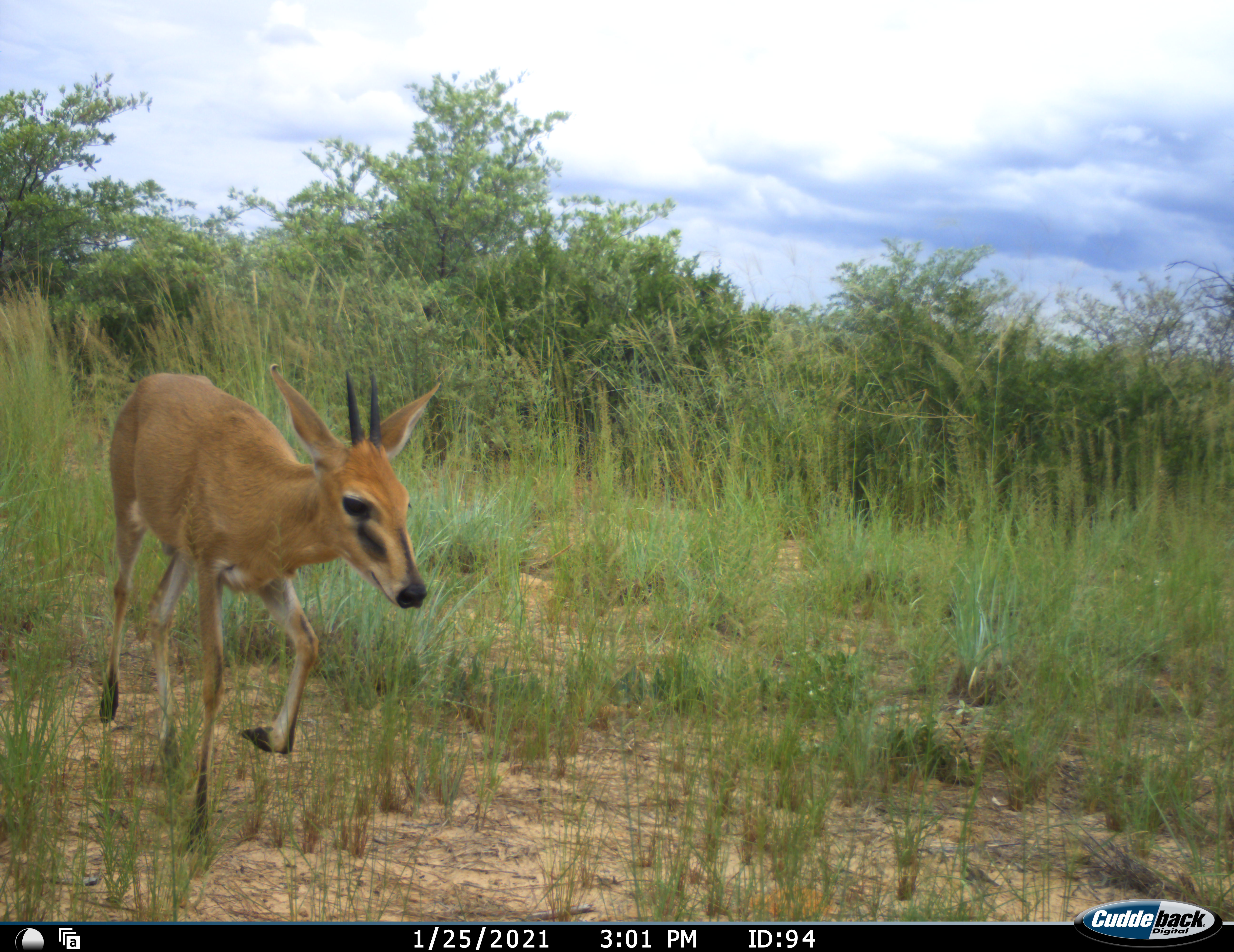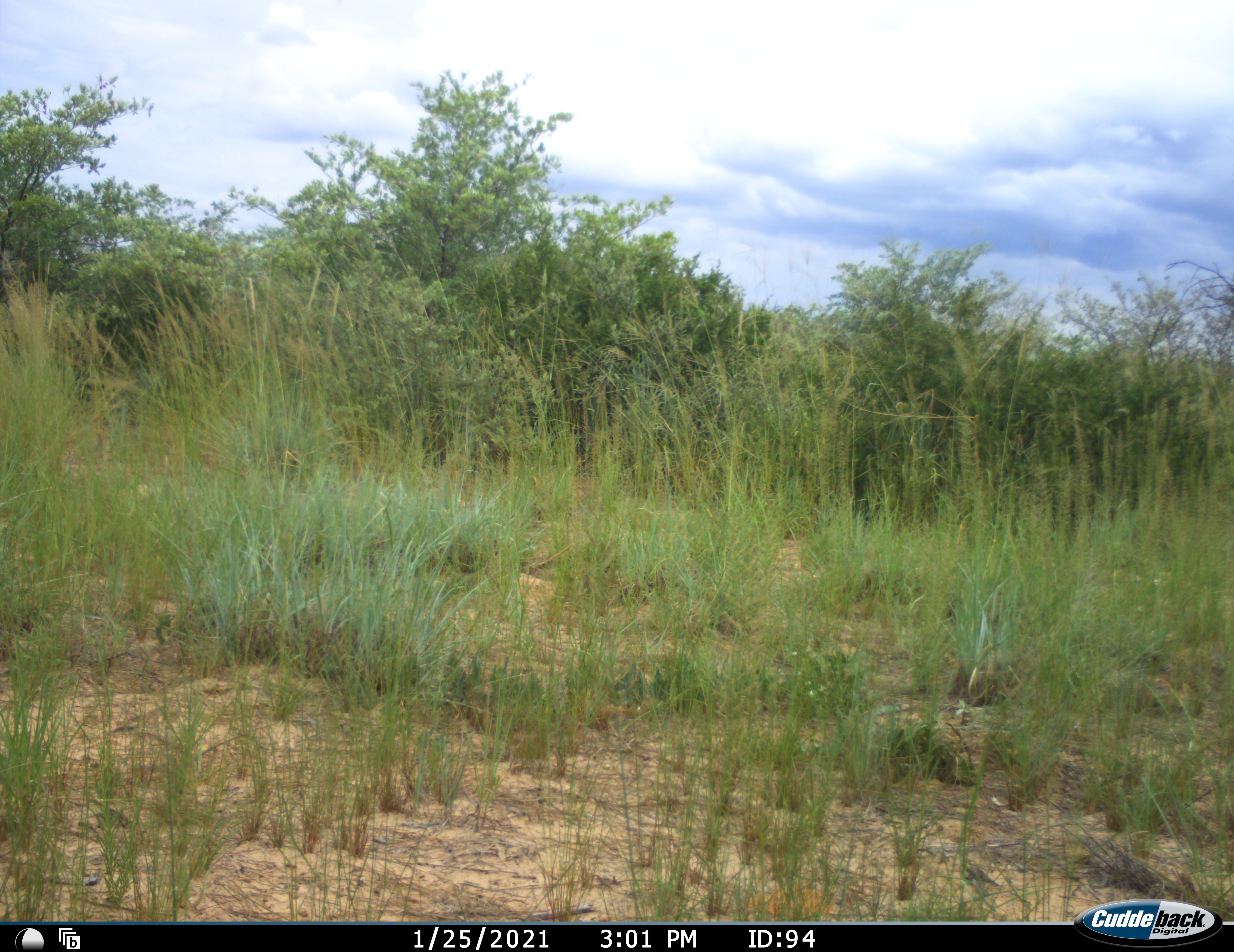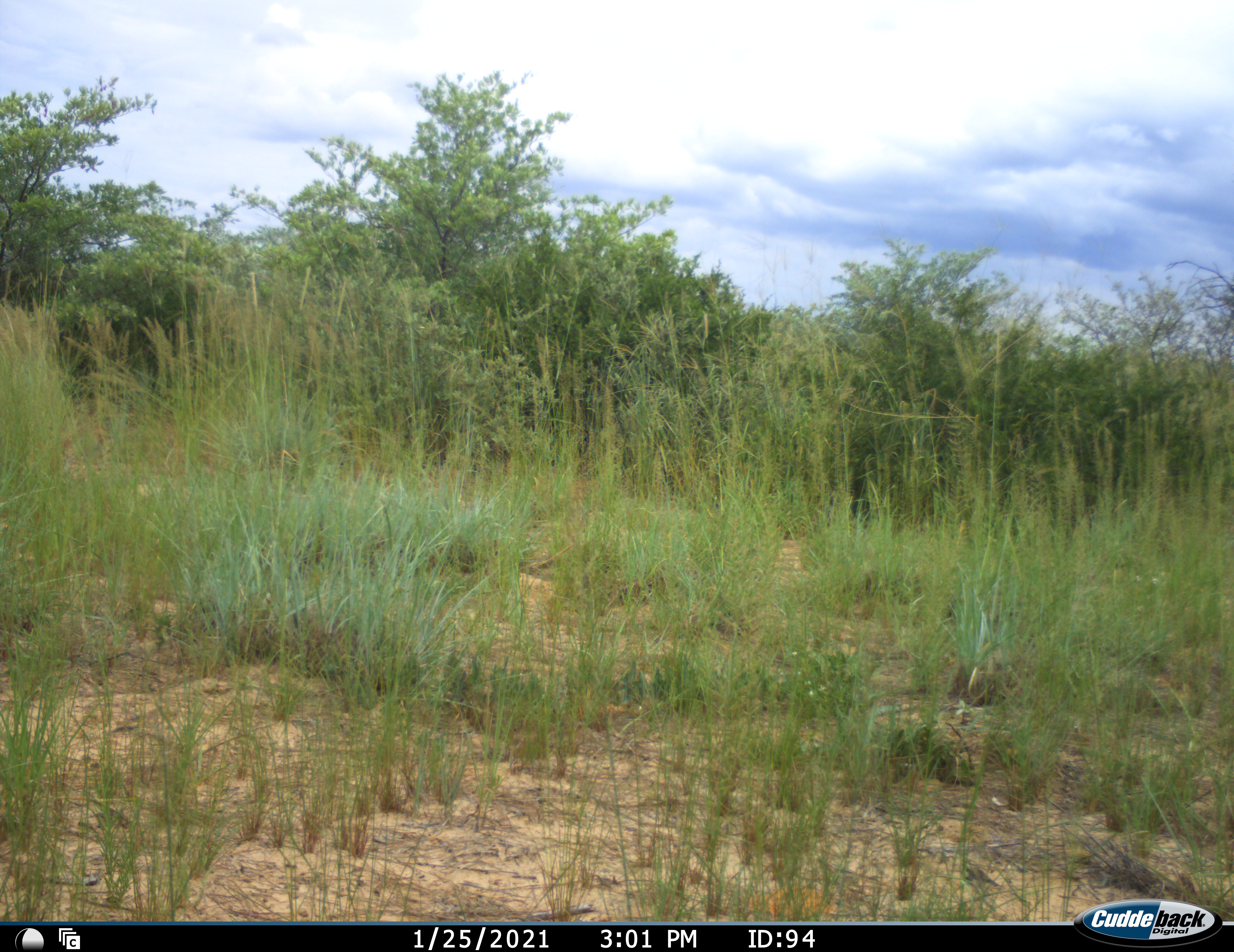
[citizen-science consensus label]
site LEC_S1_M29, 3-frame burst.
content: unidentified animal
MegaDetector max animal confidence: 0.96